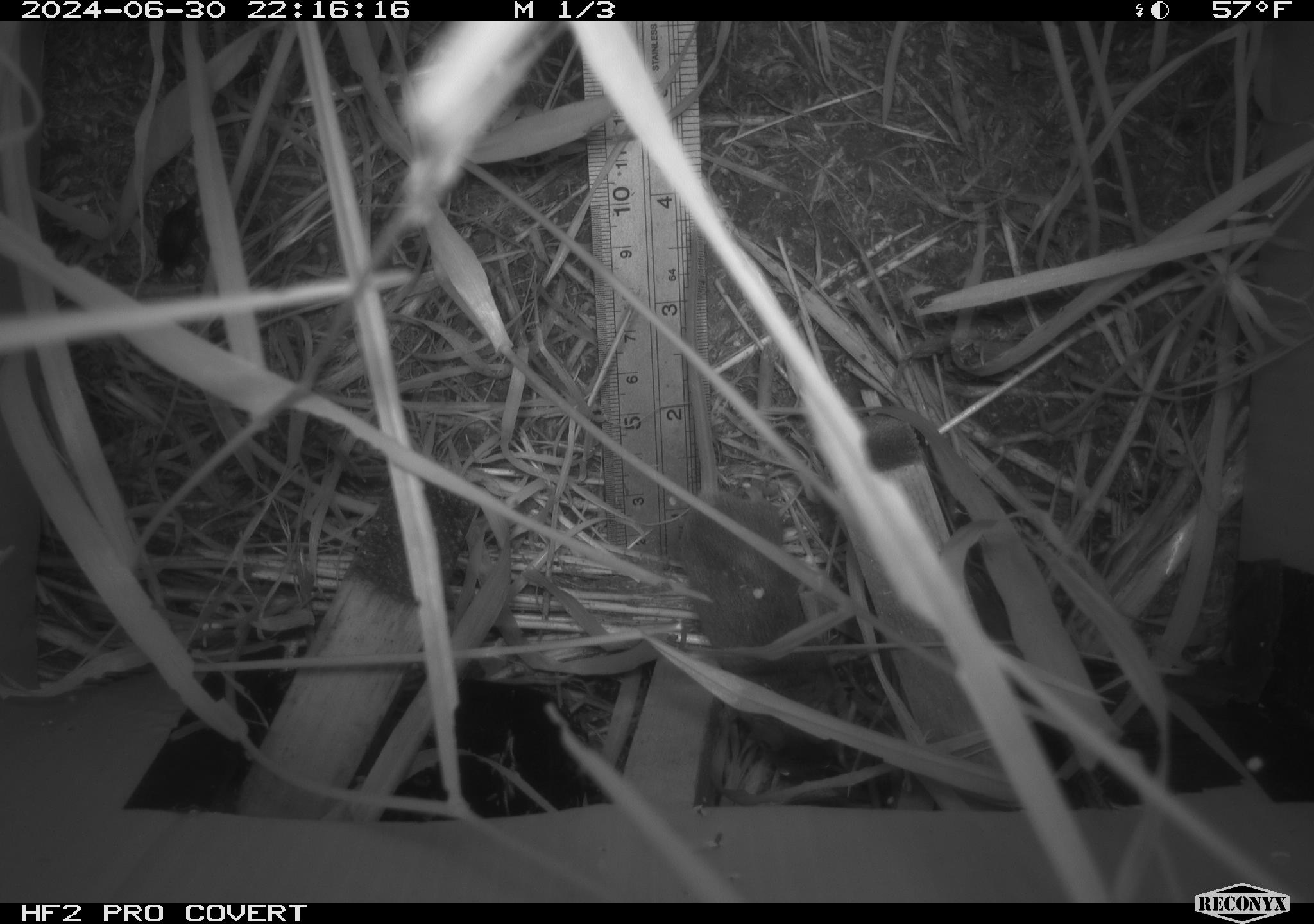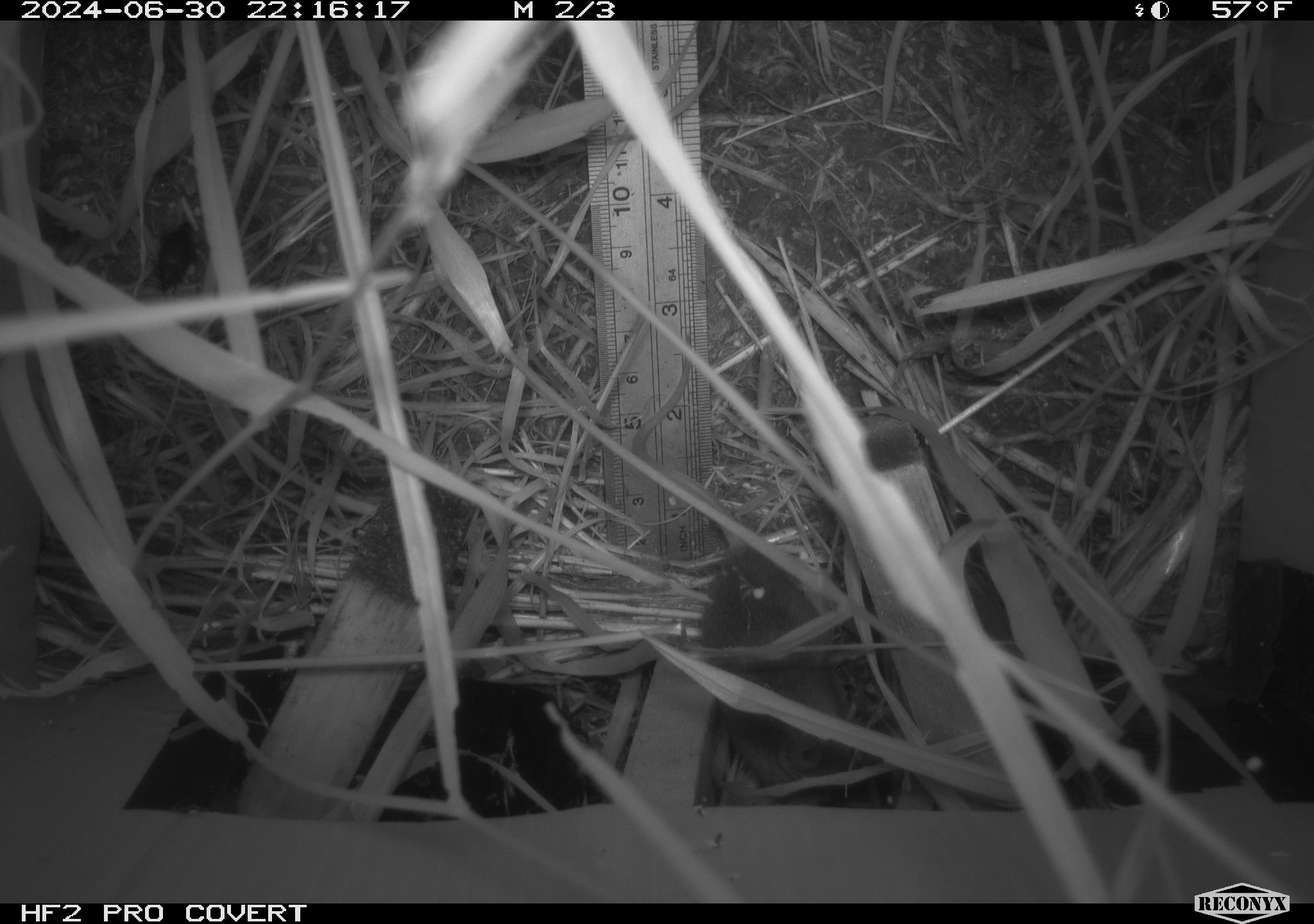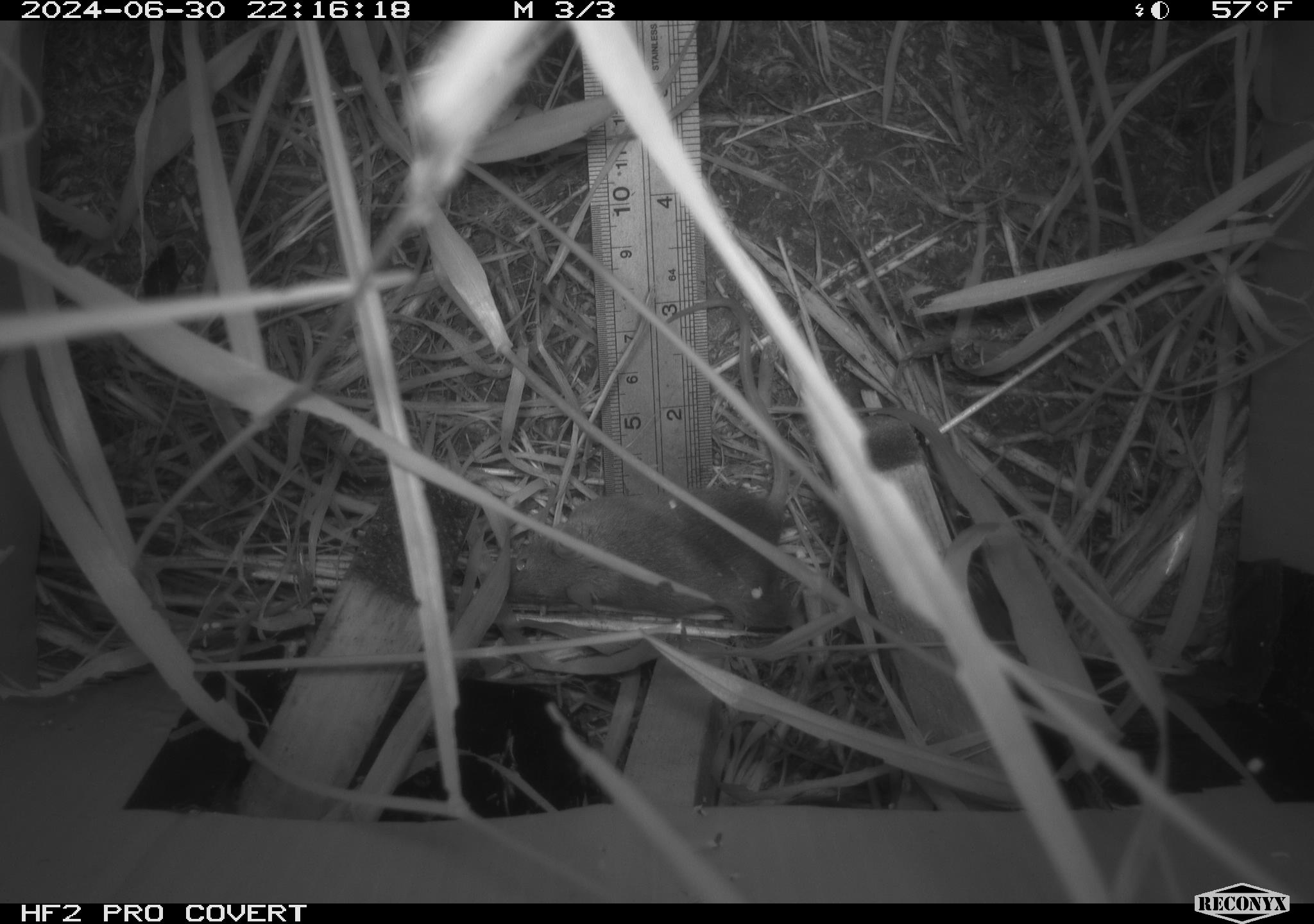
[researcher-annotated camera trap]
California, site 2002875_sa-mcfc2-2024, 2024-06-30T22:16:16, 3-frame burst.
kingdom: Animalia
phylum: Chordata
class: Mammalia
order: Rodentia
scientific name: Rodentia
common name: rodent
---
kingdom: Animalia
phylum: Arthropoda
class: Insecta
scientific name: Insecta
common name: insect